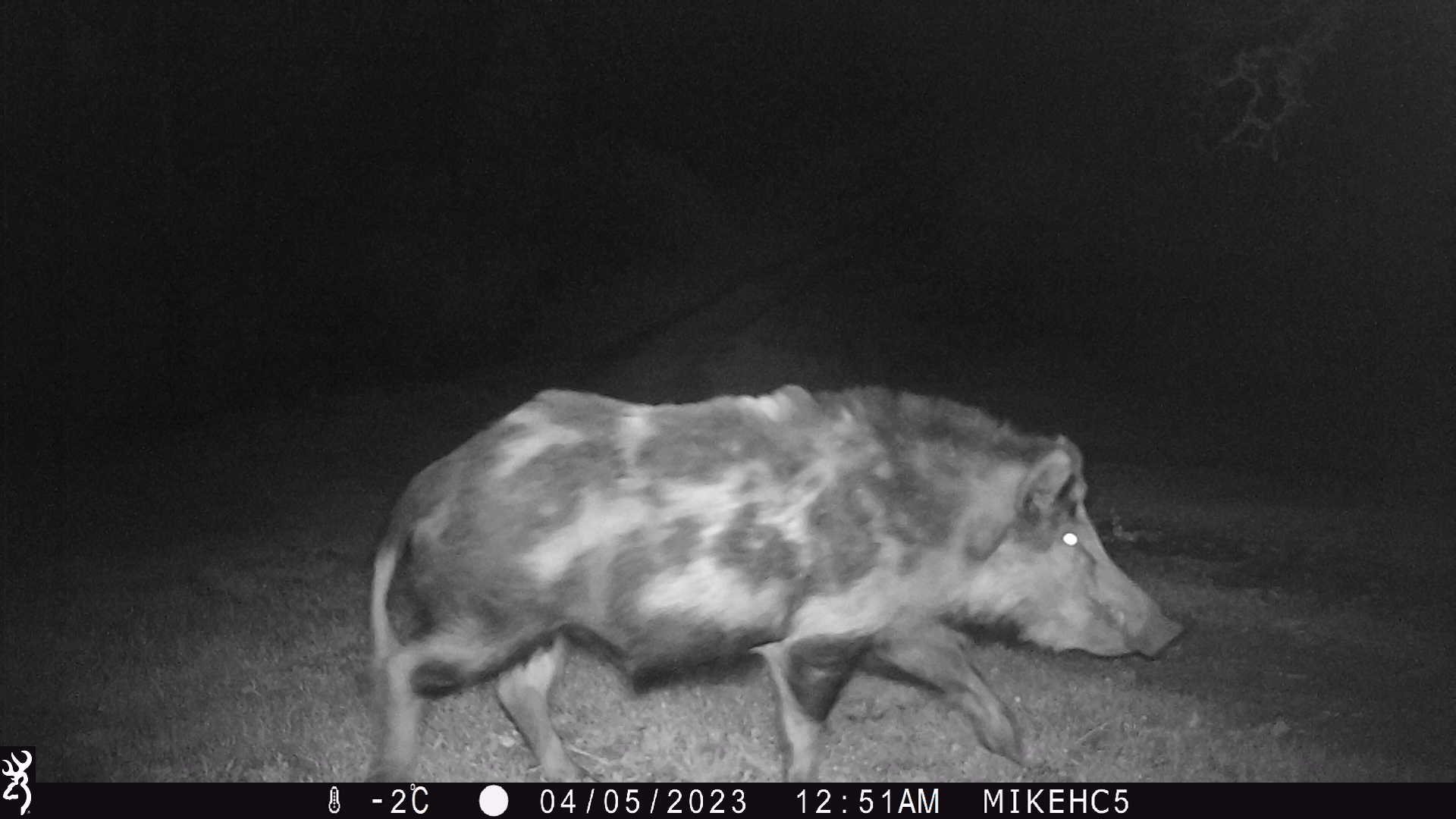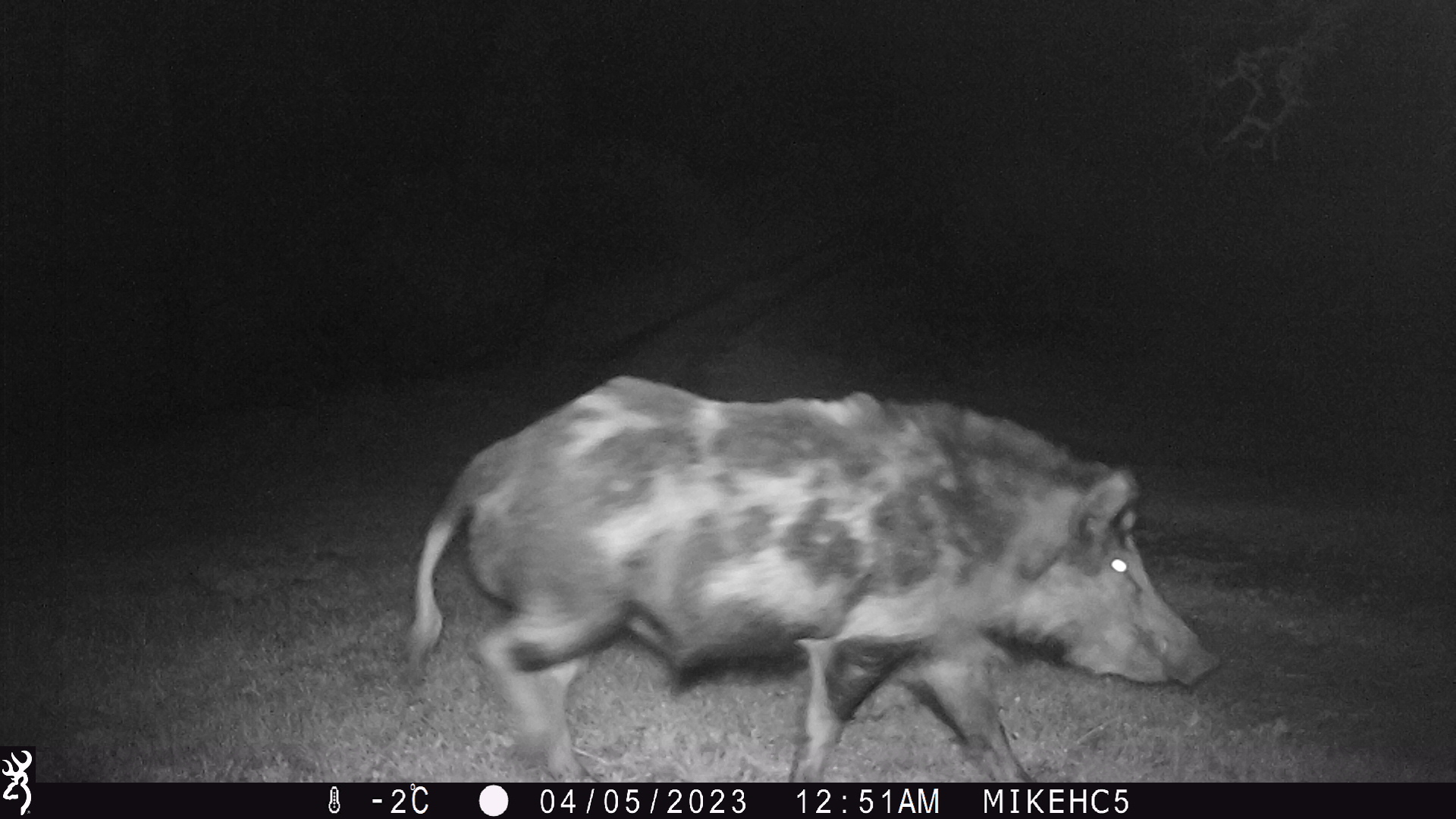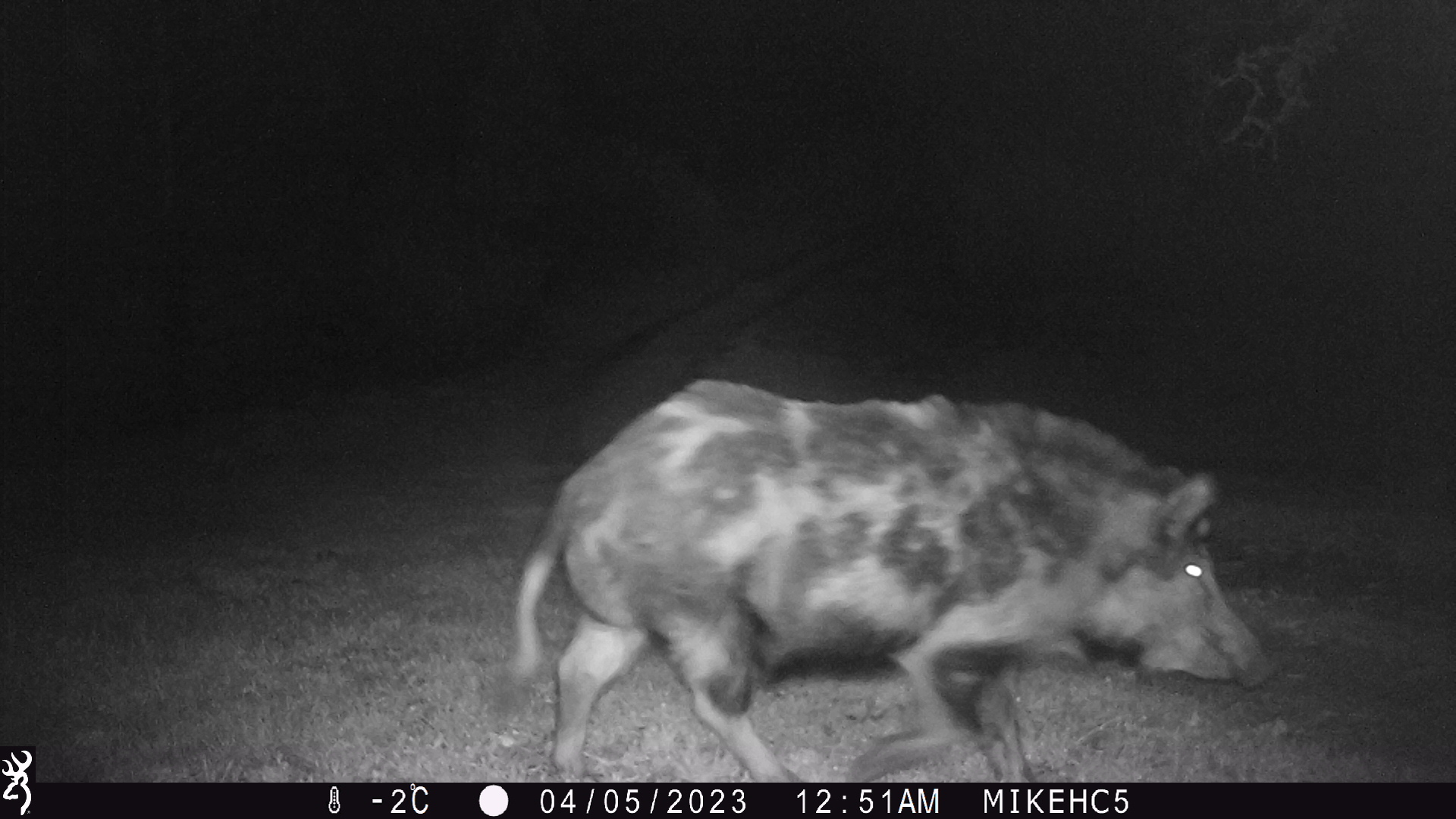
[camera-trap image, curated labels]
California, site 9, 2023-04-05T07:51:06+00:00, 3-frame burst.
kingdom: Animalia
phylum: Chordata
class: Mammalia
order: Artiodactyla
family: Suidae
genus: Sus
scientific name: Sus scrofa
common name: wild boar